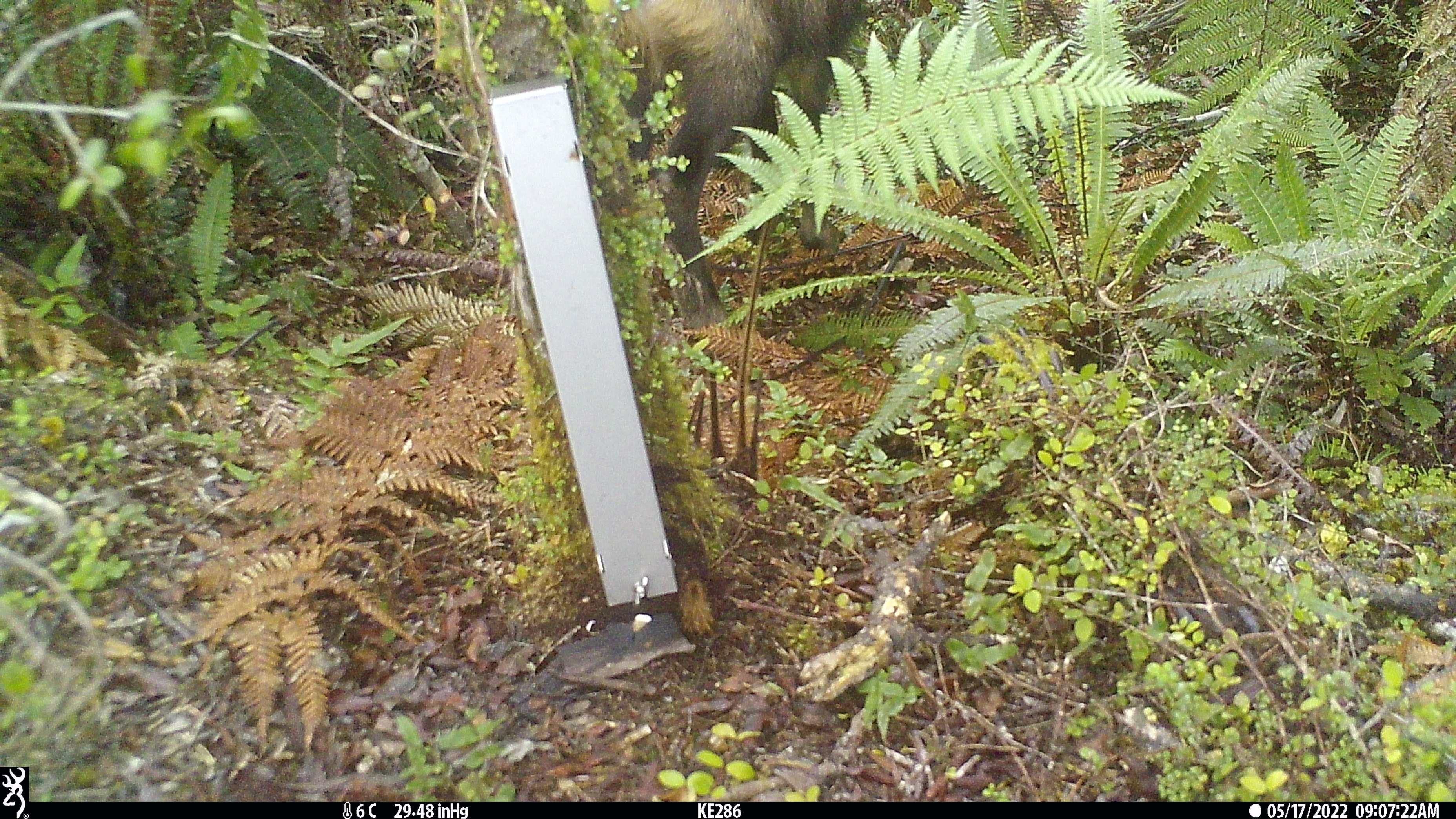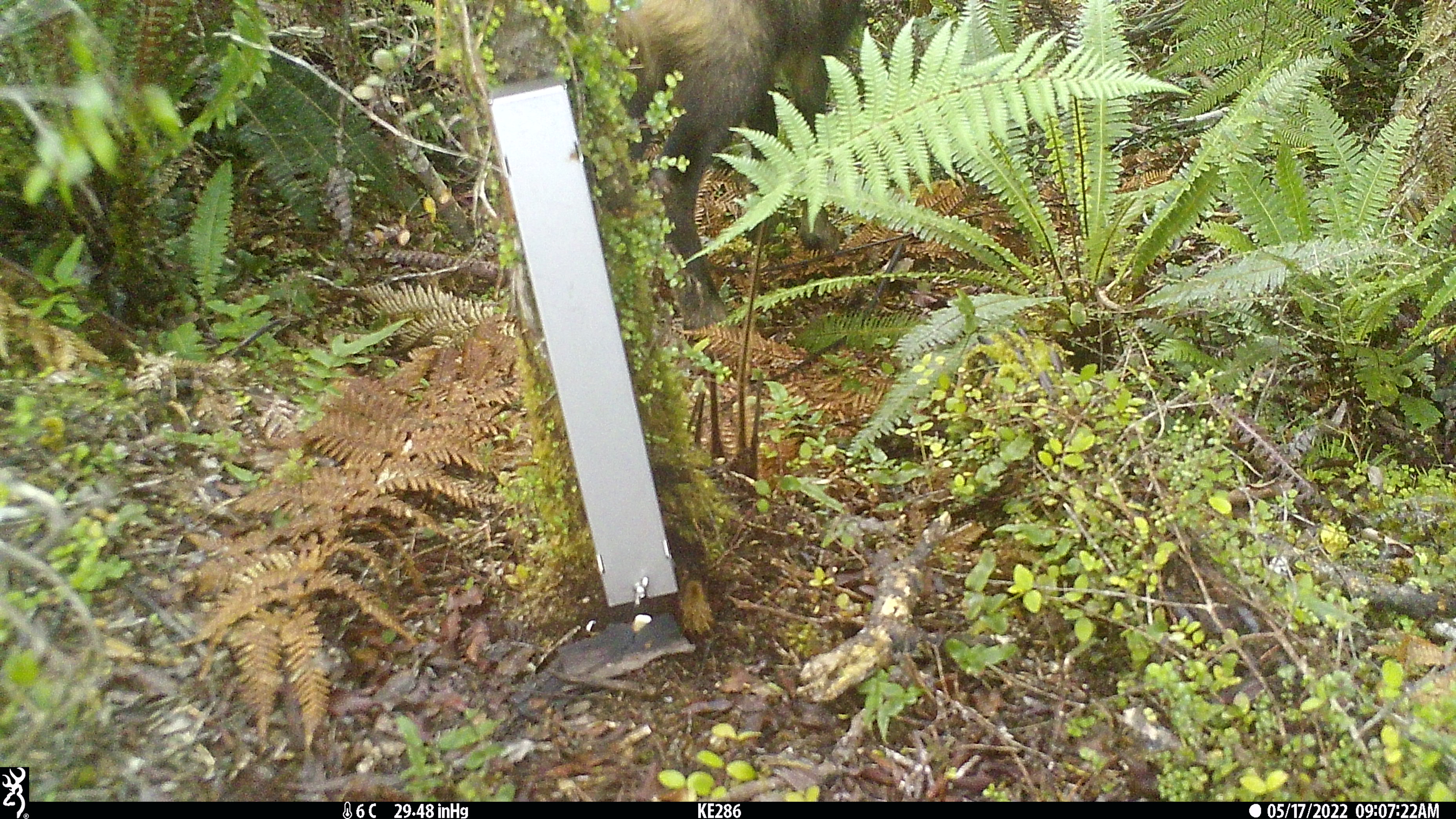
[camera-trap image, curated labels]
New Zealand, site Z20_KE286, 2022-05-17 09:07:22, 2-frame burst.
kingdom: Animalia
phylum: Chordata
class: Mammalia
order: Artiodactyla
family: Bovidae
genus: Rupicapra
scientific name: Rupicapra rupicapra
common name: alpine chamois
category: chamois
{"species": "chamois (alpine chamois) (Rupicapra rupicapra)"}